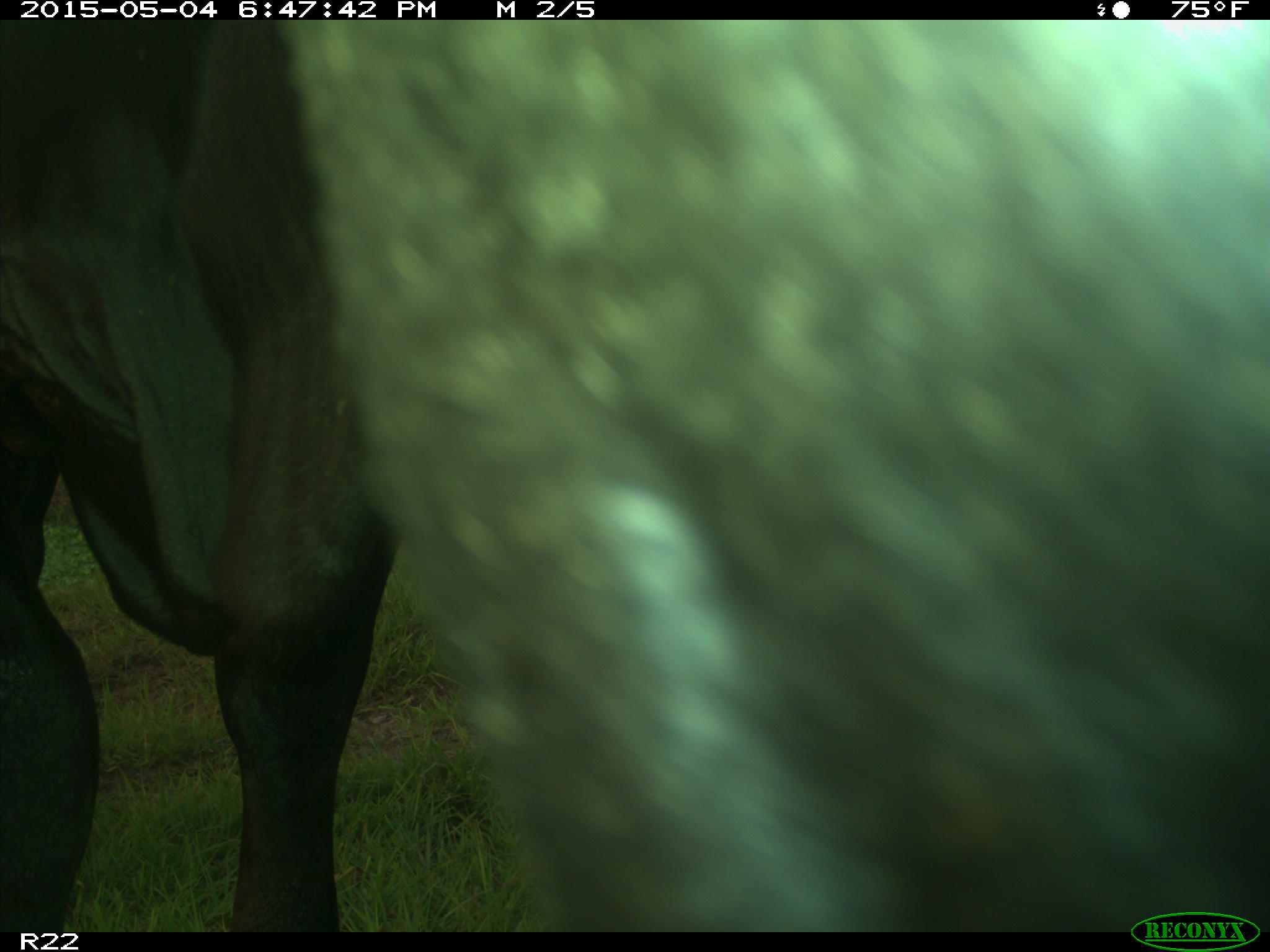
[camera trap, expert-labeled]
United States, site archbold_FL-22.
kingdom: Animalia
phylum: Chordata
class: Mammalia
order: Artiodactyla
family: Bovidae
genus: Bos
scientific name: Bos taurus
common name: domestic cow